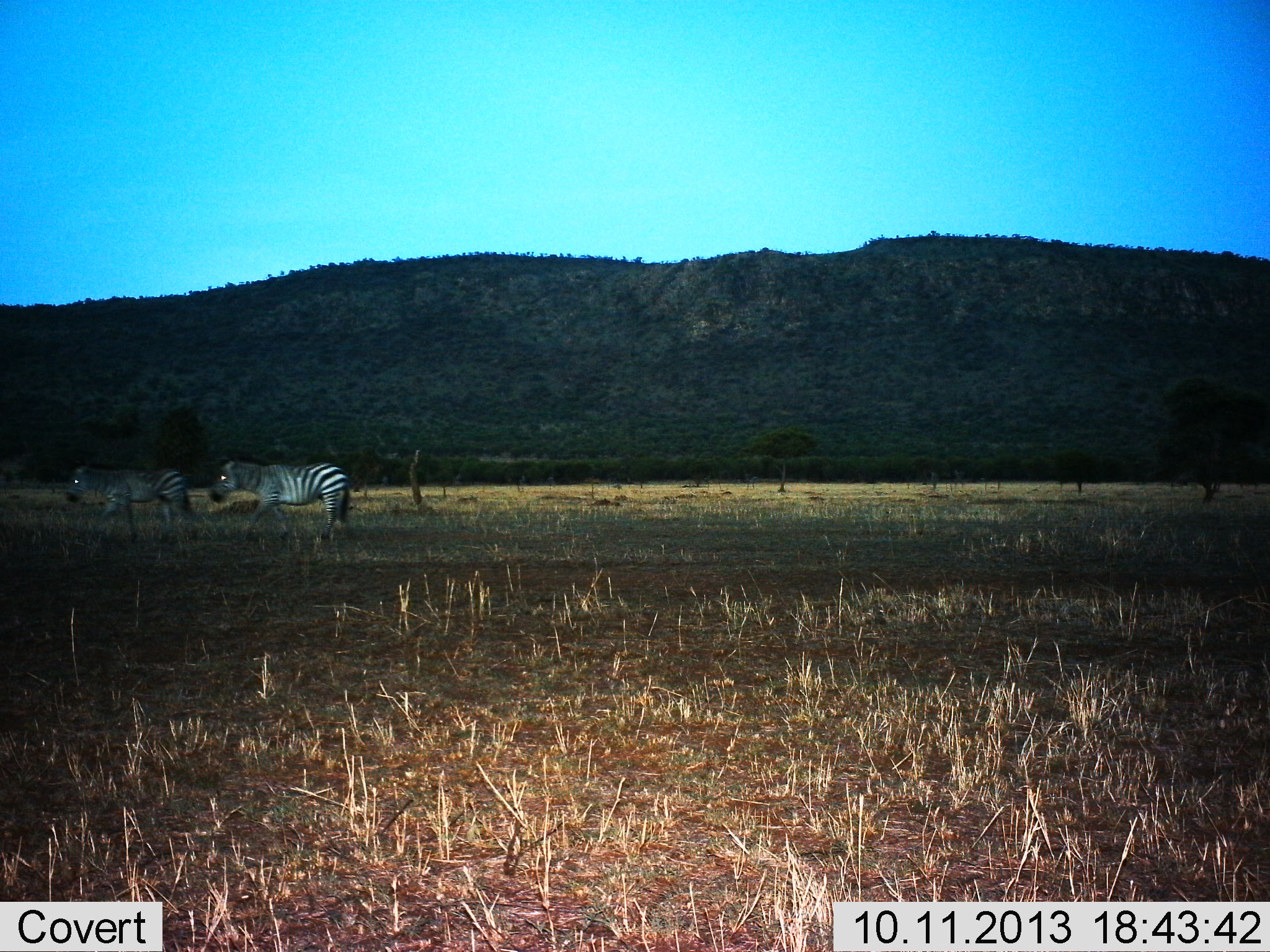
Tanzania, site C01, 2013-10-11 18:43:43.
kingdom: Animalia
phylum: Chordata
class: Mammalia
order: Perissodactyla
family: Equidae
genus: Equus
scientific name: Equus quagga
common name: plains zebra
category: zebra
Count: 2.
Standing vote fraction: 22%.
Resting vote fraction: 0%.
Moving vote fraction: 78%.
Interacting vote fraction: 0%.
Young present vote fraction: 0%.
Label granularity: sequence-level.